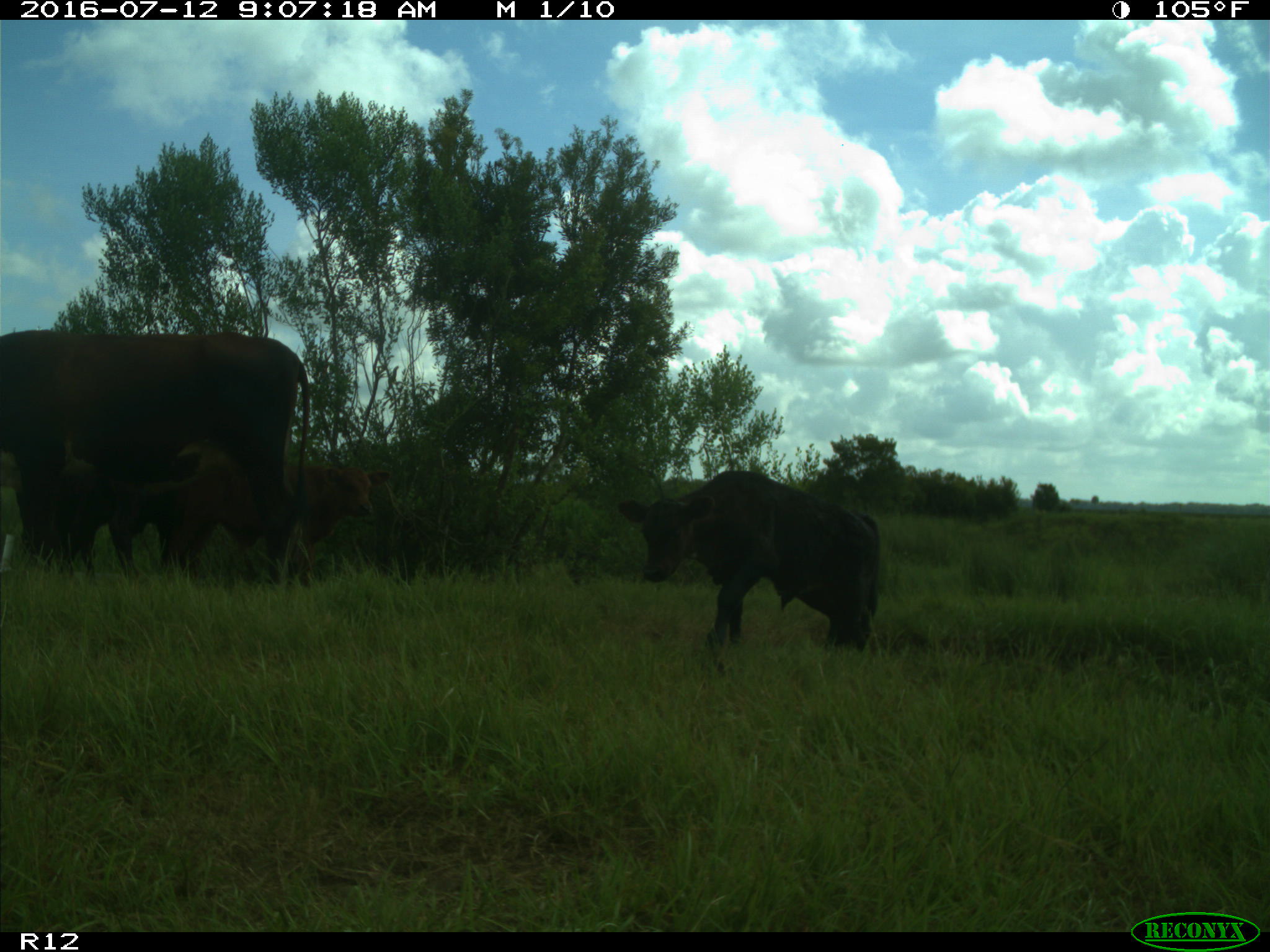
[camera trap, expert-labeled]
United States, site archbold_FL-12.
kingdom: Animalia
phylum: Chordata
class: Mammalia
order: Artiodactyla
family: Bovidae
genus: Bos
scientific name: Bos taurus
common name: domestic cow